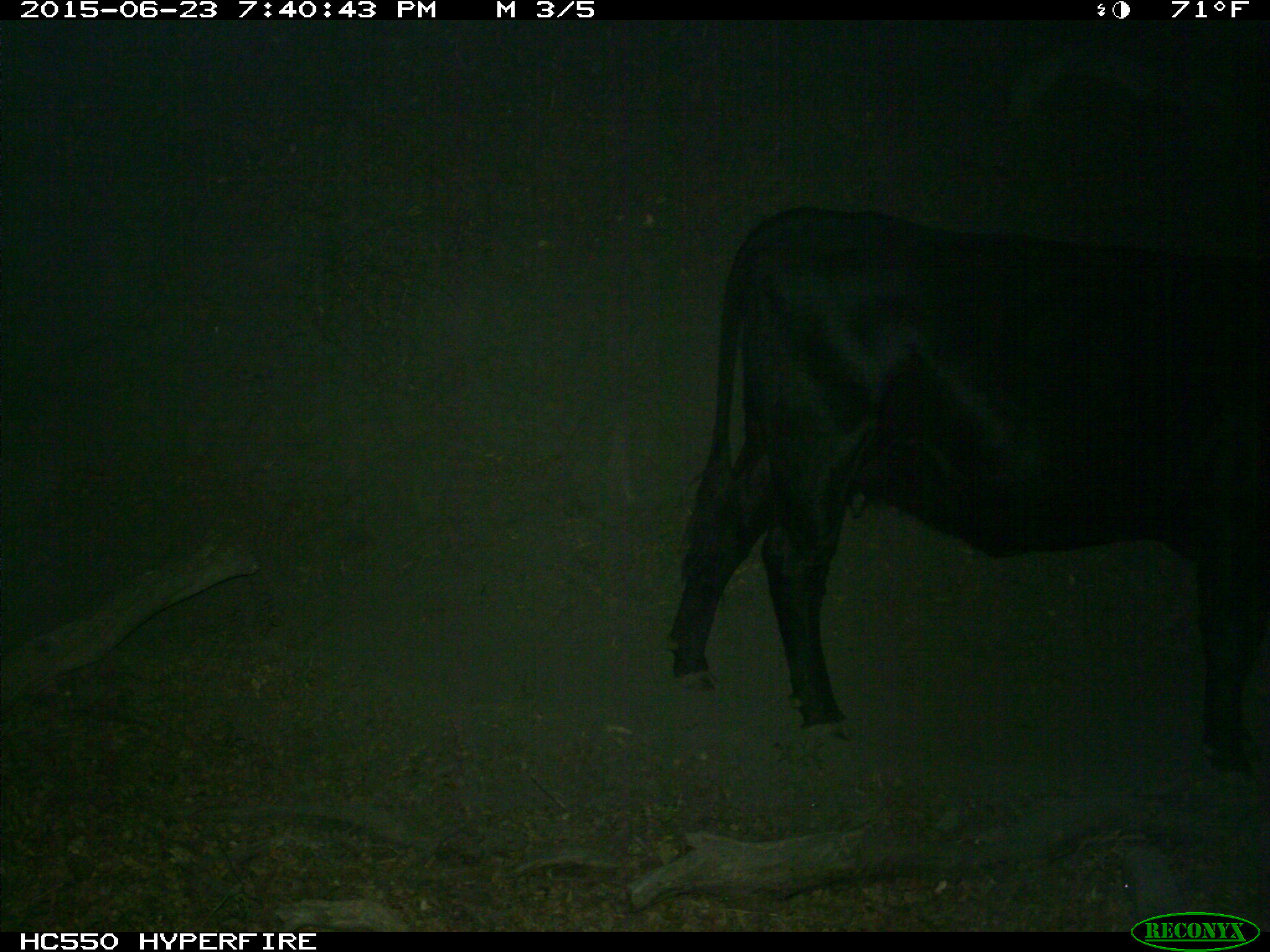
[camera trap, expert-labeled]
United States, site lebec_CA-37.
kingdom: Animalia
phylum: Chordata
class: Mammalia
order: Artiodactyla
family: Bovidae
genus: Bos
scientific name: Bos taurus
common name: domestic cow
Bos taurus (domestic cow).